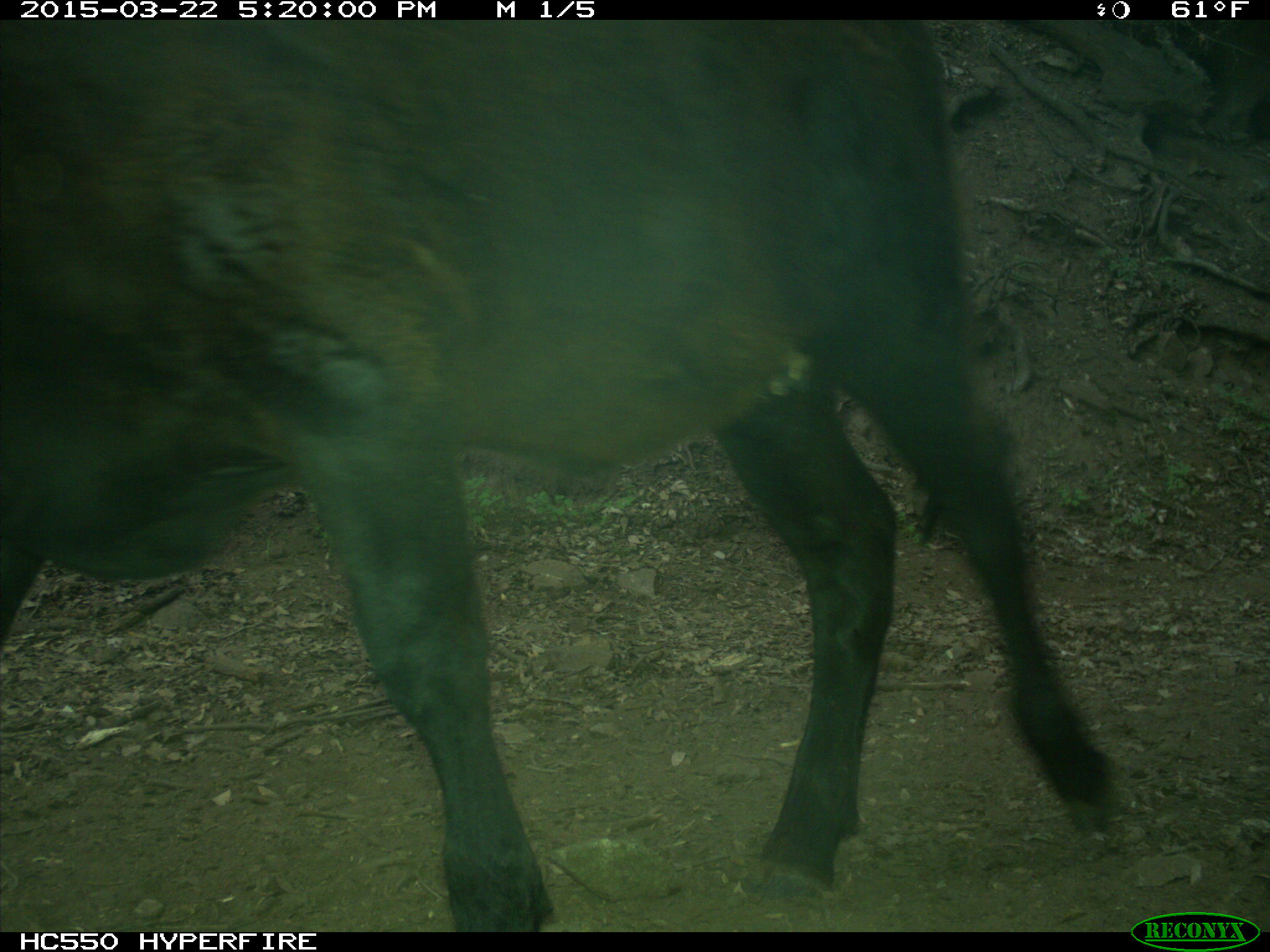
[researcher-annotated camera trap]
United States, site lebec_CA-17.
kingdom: Animalia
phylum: Chordata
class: Mammalia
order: Artiodactyla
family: Bovidae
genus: Bos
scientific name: Bos taurus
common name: domestic cow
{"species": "Bos taurus (domestic cow)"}